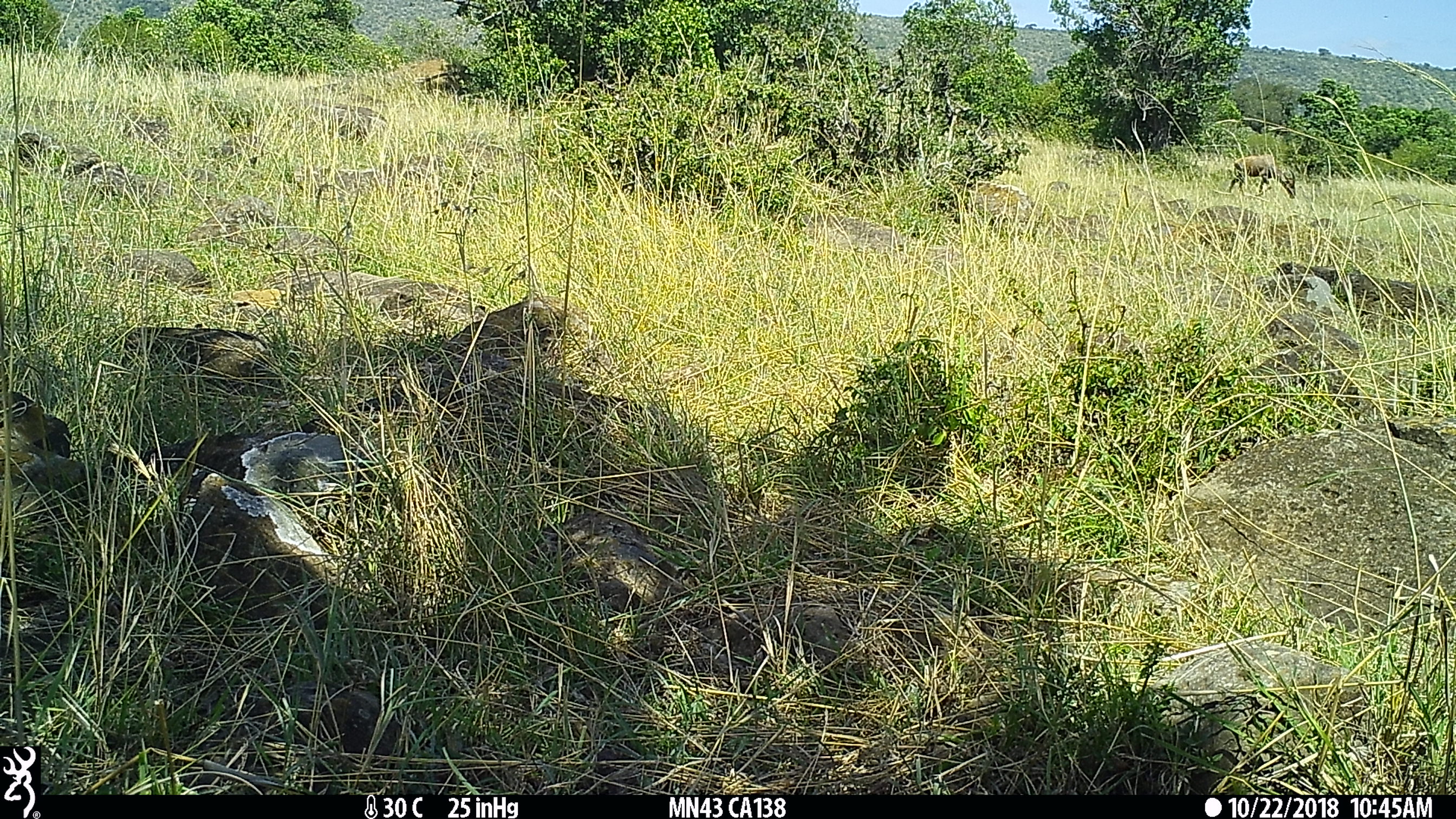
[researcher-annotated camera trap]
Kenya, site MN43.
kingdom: Animalia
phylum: Chordata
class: Mammalia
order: Artiodactyla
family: Bovidae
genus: Damaliscus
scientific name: Damaliscus lunatus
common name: topi